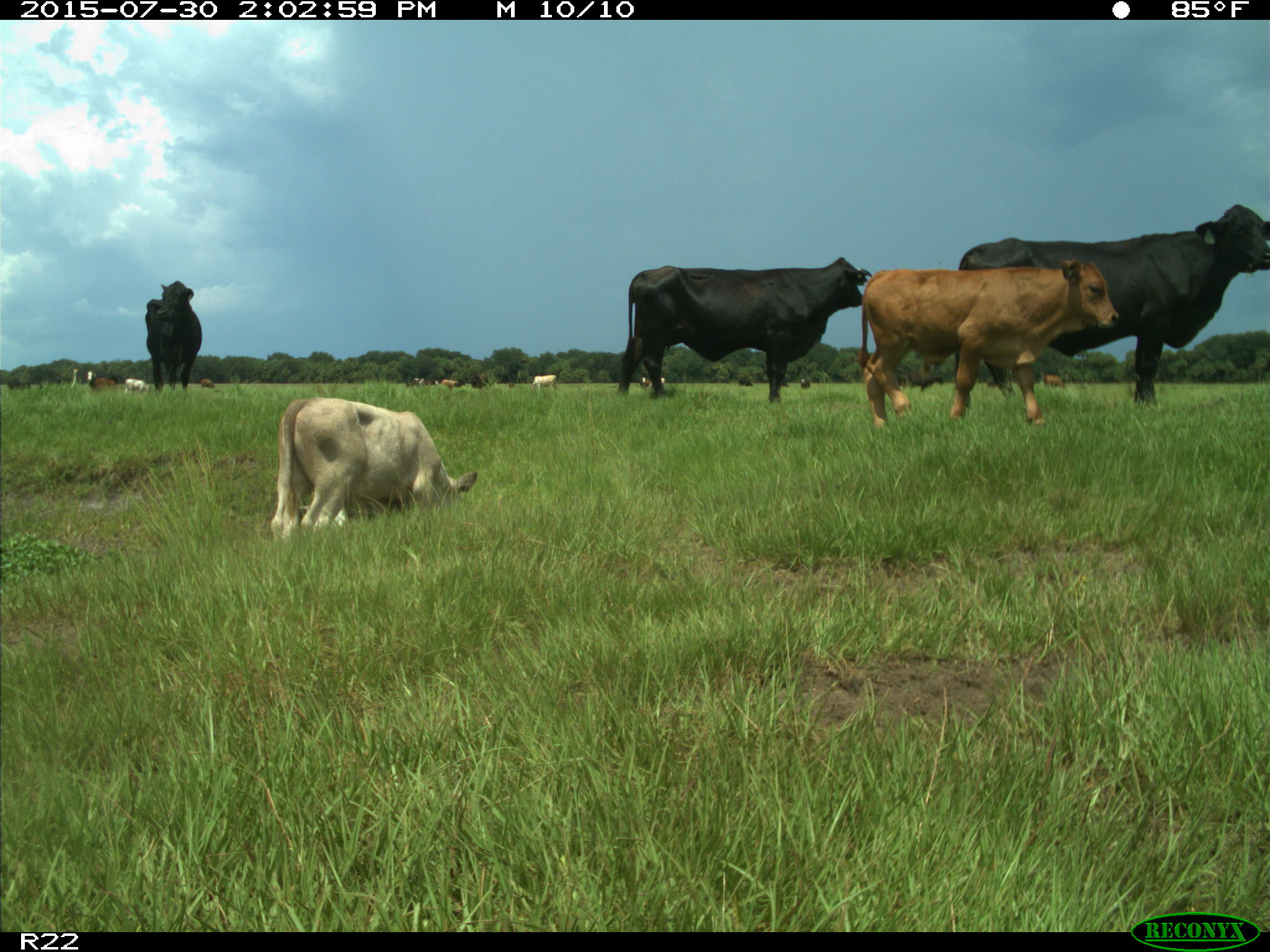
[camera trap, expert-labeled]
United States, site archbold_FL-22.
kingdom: Animalia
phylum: Chordata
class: Mammalia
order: Artiodactyla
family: Bovidae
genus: Bos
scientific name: Bos taurus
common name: domestic cow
Bos taurus (domestic cow).